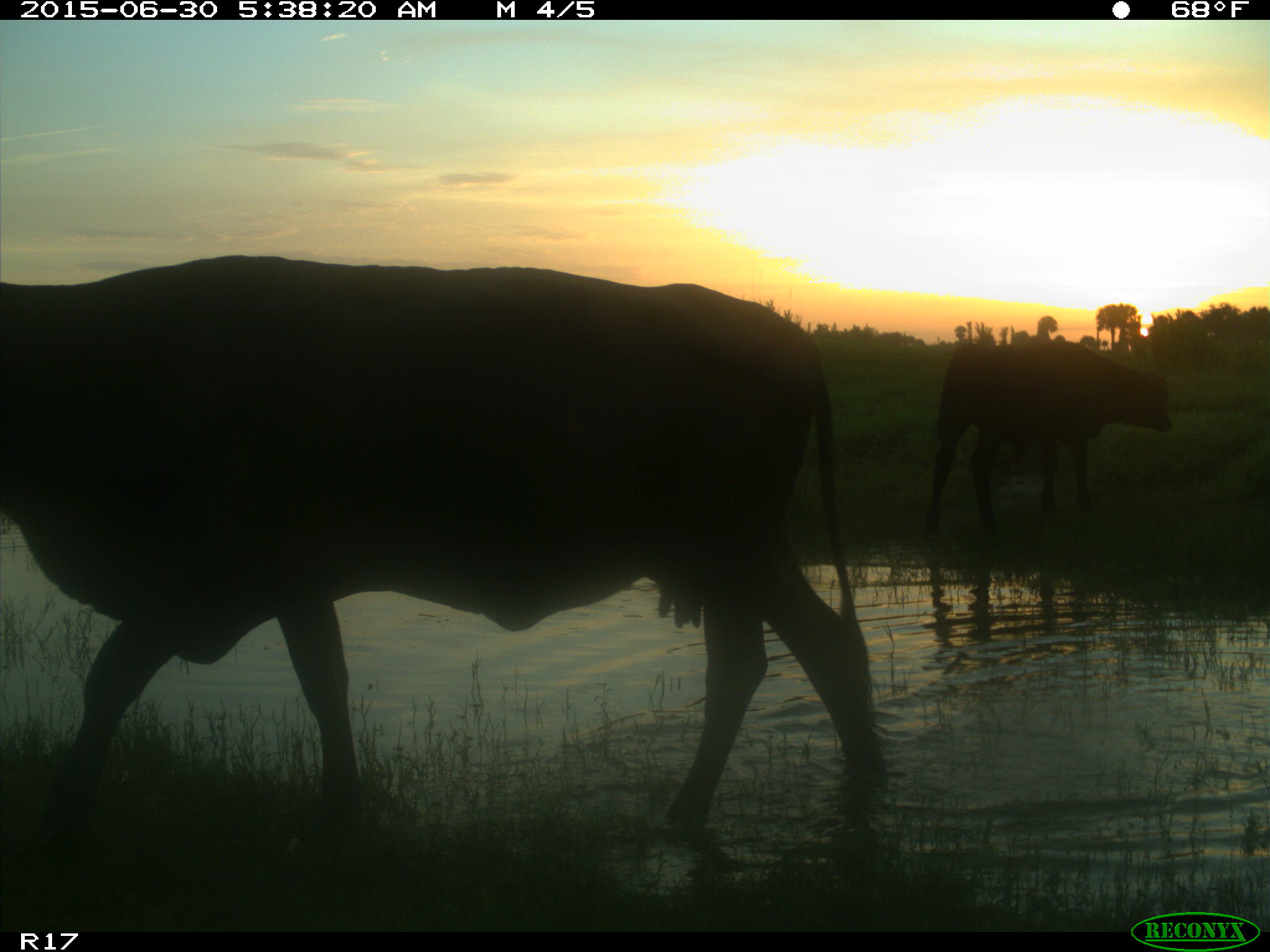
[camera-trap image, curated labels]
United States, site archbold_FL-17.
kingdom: Animalia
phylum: Chordata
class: Mammalia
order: Artiodactyla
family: Bovidae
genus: Bos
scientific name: Bos taurus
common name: domestic cow